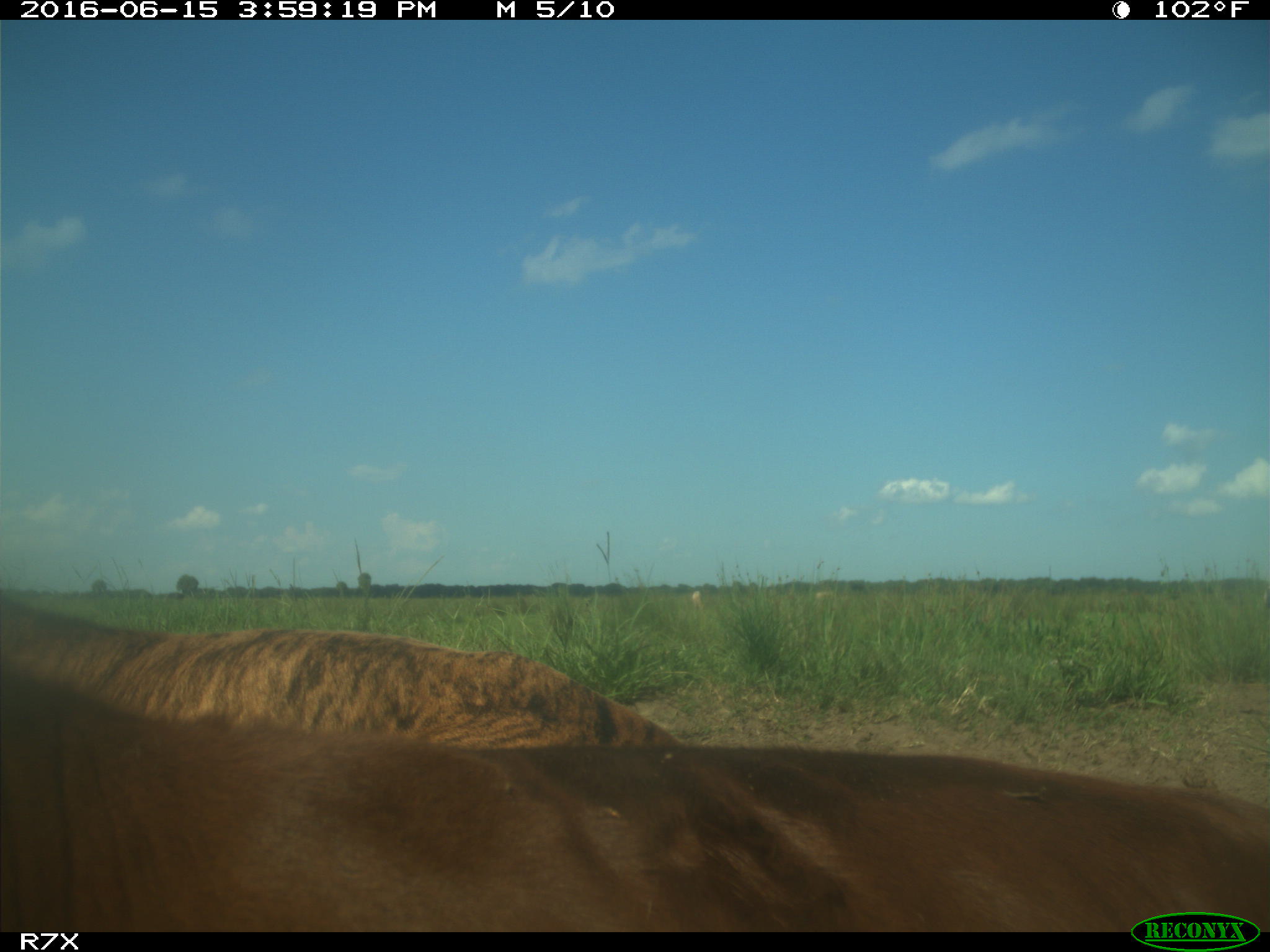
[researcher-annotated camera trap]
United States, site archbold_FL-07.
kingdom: Animalia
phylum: Chordata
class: Mammalia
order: Artiodactyla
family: Bovidae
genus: Bos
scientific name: Bos taurus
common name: domestic cow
Bos taurus (domestic cow).